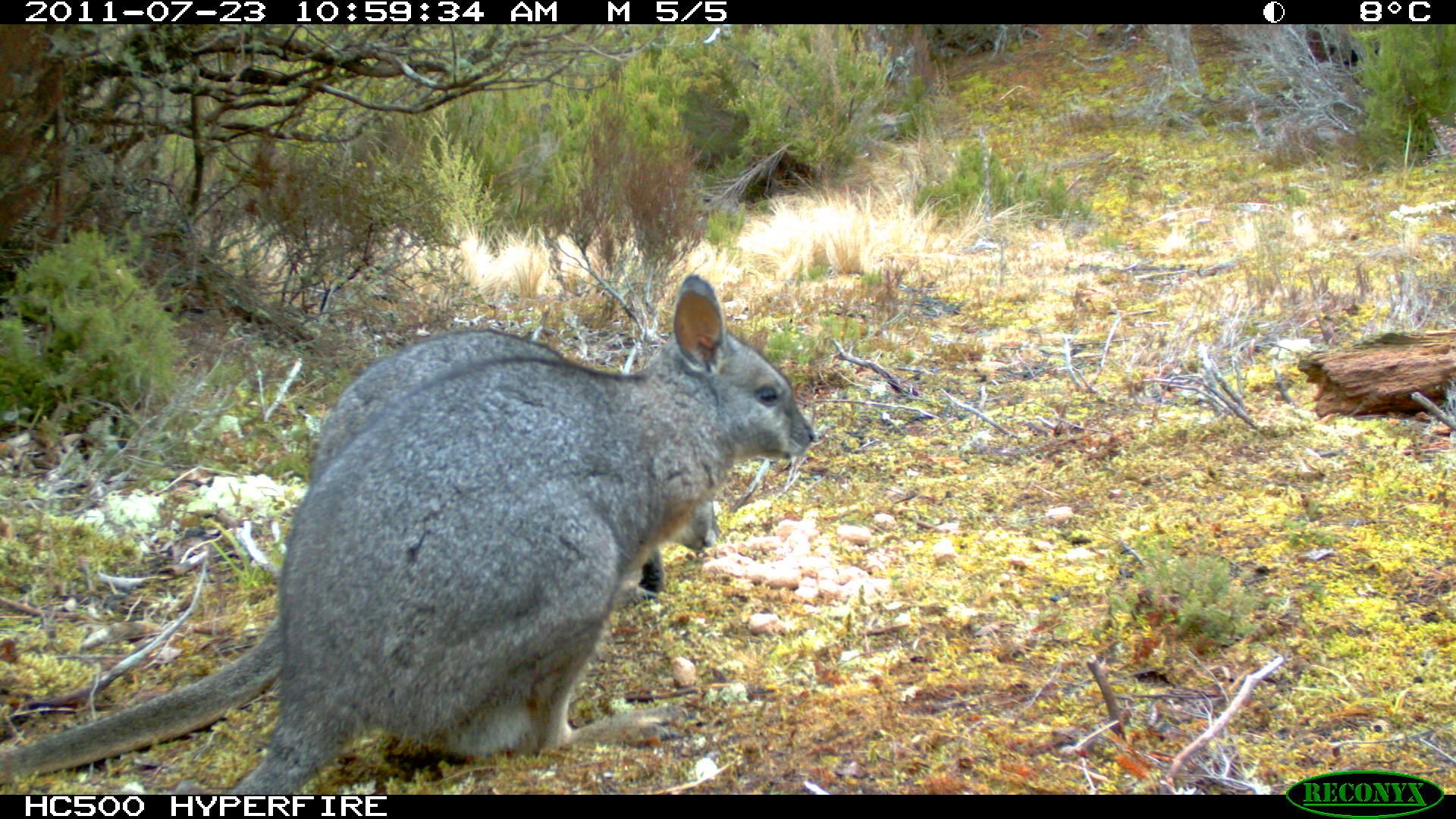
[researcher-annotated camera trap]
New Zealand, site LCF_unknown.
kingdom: Animalia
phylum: Chordata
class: Mammalia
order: Diprotodontia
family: Macropodidae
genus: Notamacropus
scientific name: Notamacropus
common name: wallaby